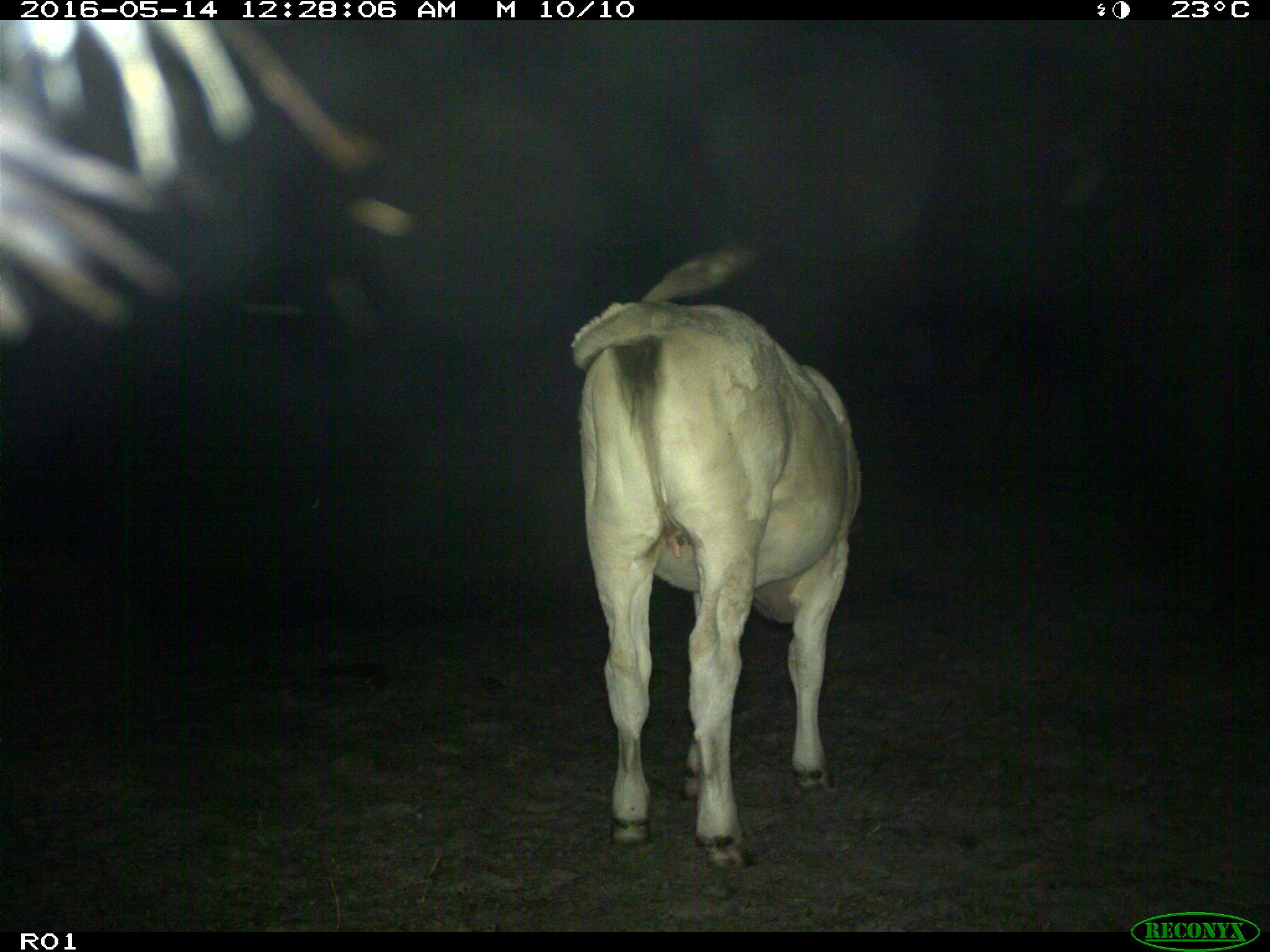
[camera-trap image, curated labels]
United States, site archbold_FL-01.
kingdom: Animalia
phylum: Chordata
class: Mammalia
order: Artiodactyla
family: Bovidae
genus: Bos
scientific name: Bos taurus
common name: domestic cow